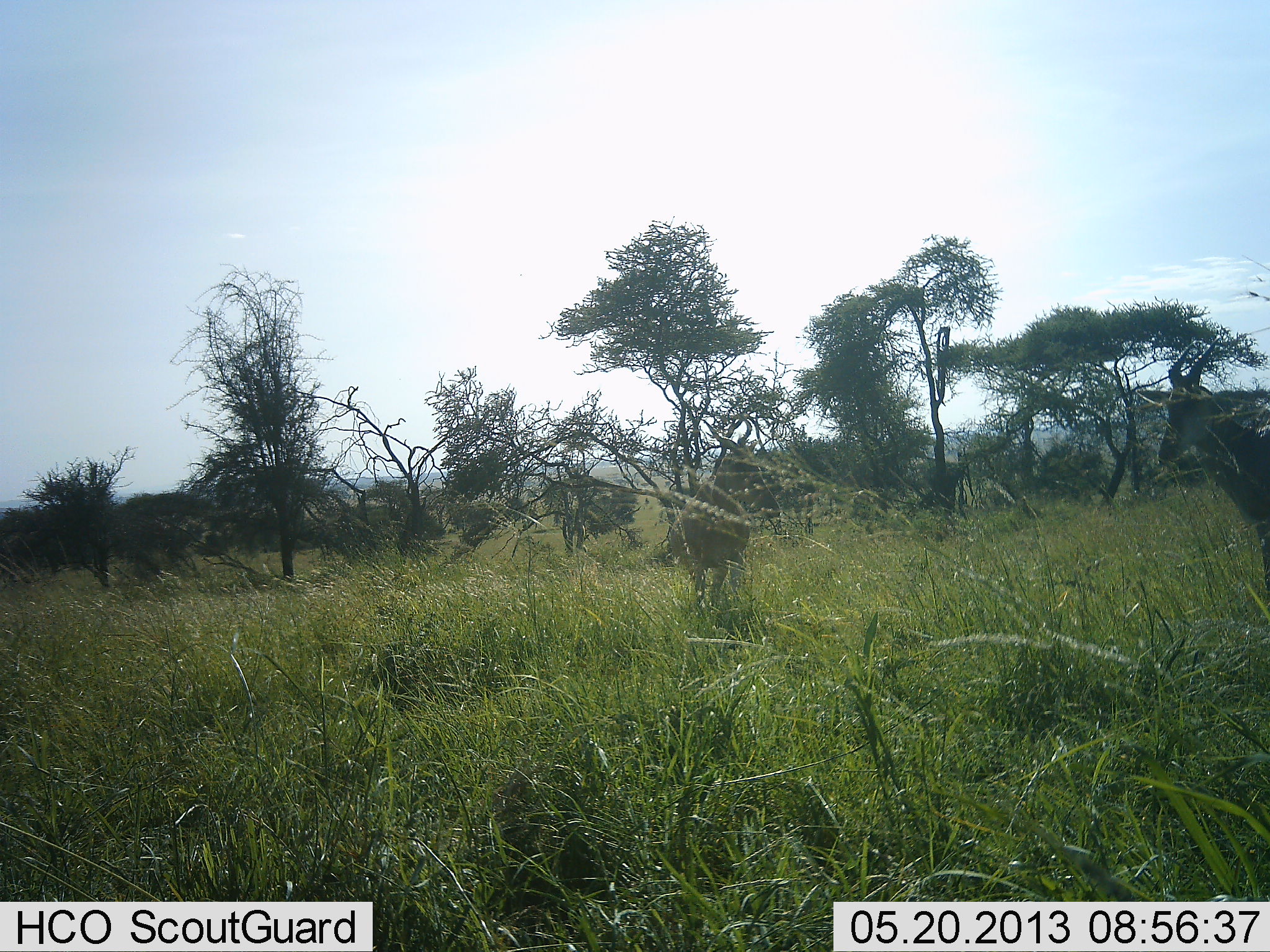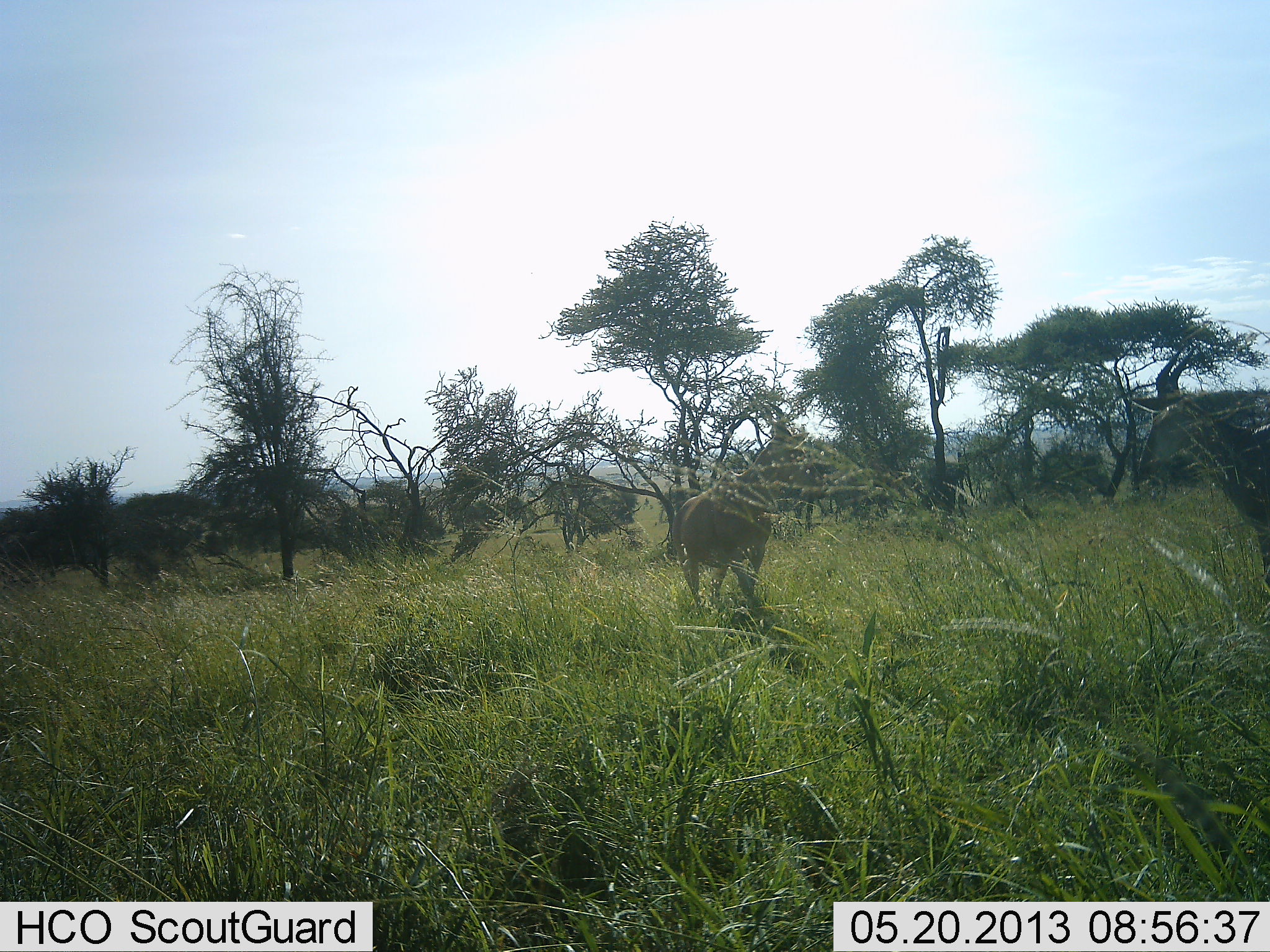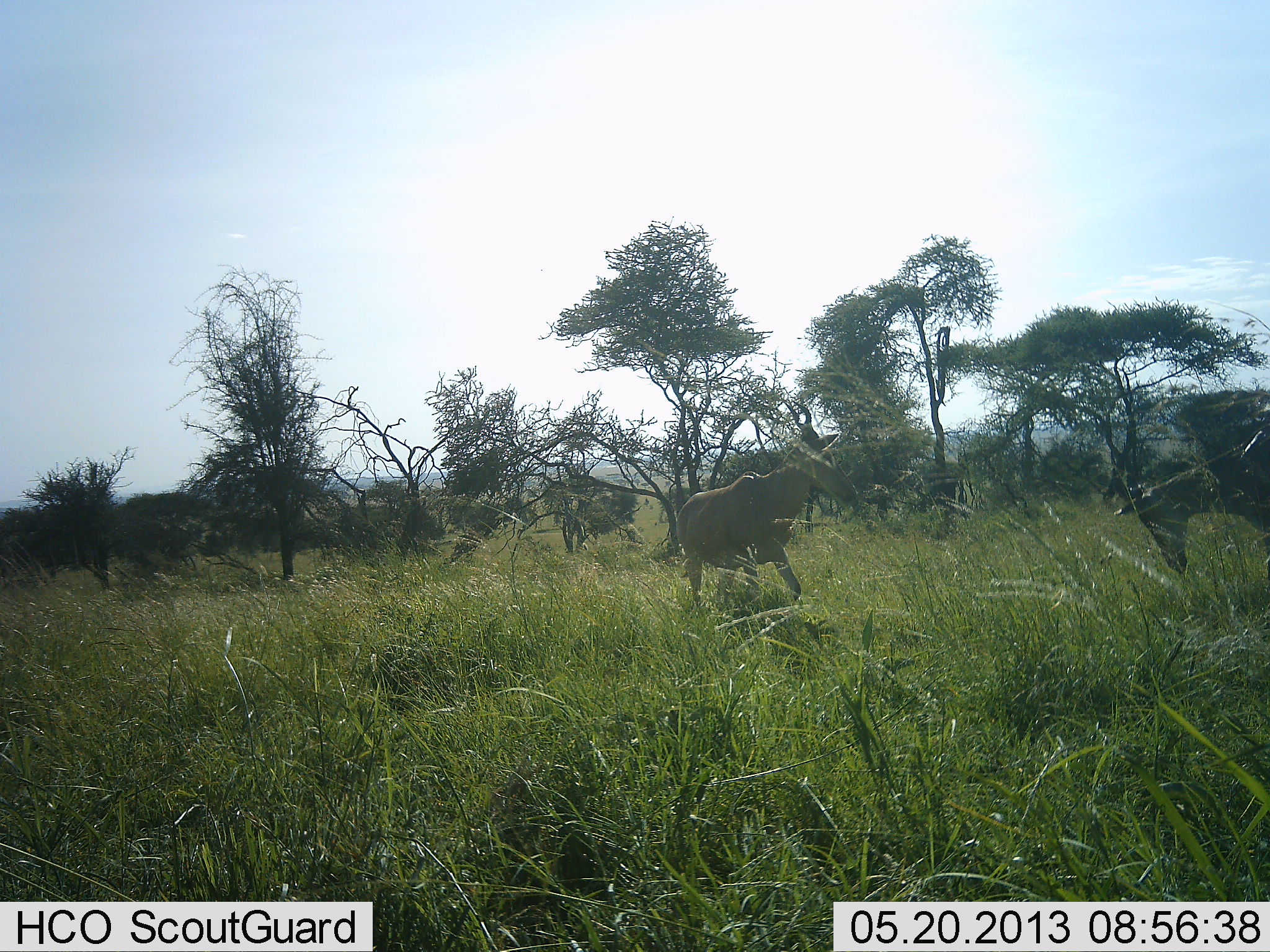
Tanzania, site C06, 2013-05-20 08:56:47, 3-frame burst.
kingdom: Animalia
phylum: Chordata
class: Mammalia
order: Artiodactyla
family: Bovidae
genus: Alcelaphus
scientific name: Alcelaphus buselaphus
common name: hartebeest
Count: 2.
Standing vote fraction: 20%.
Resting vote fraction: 0%.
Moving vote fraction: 70%.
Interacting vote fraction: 20%.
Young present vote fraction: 0%.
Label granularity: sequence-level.